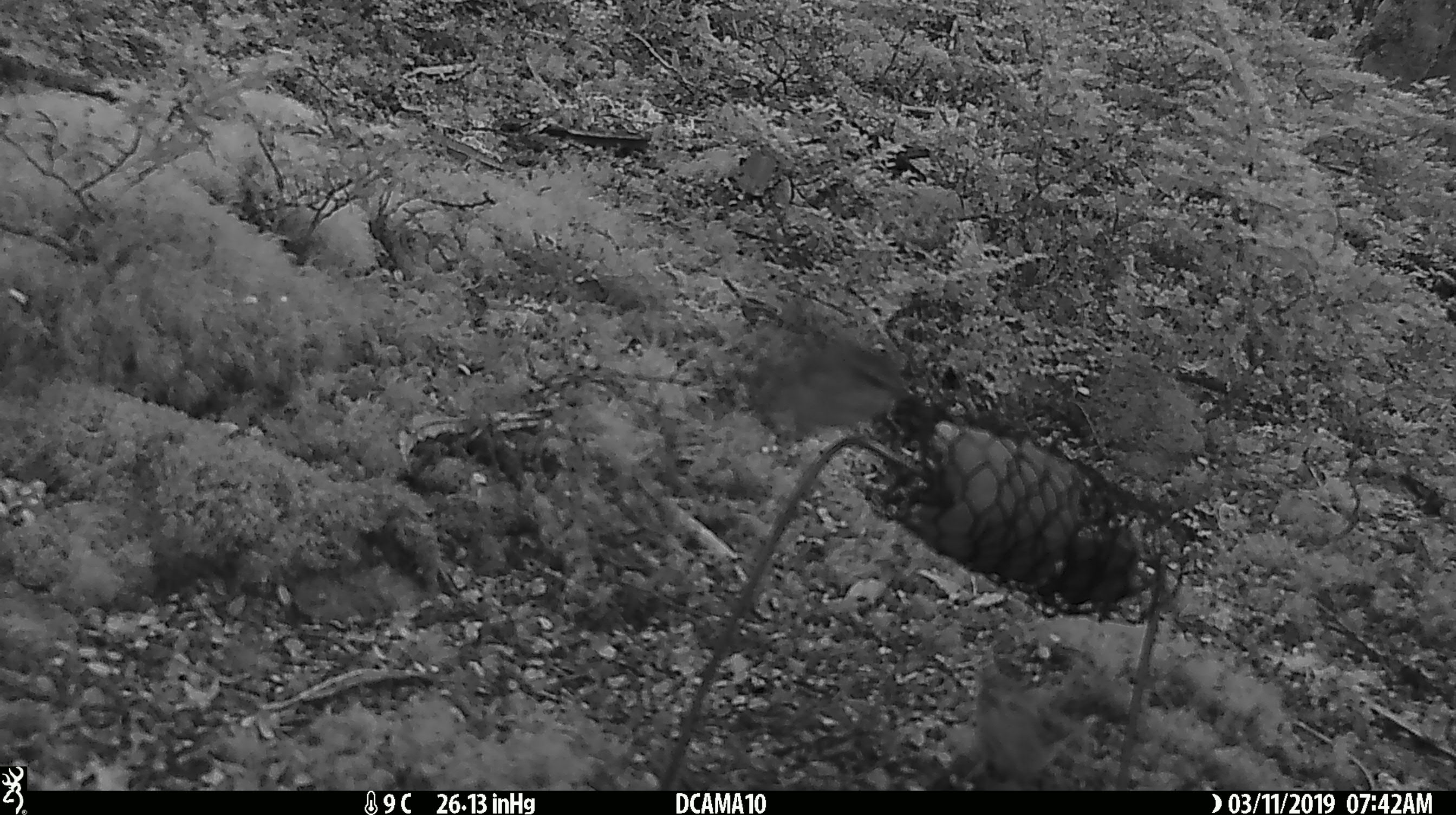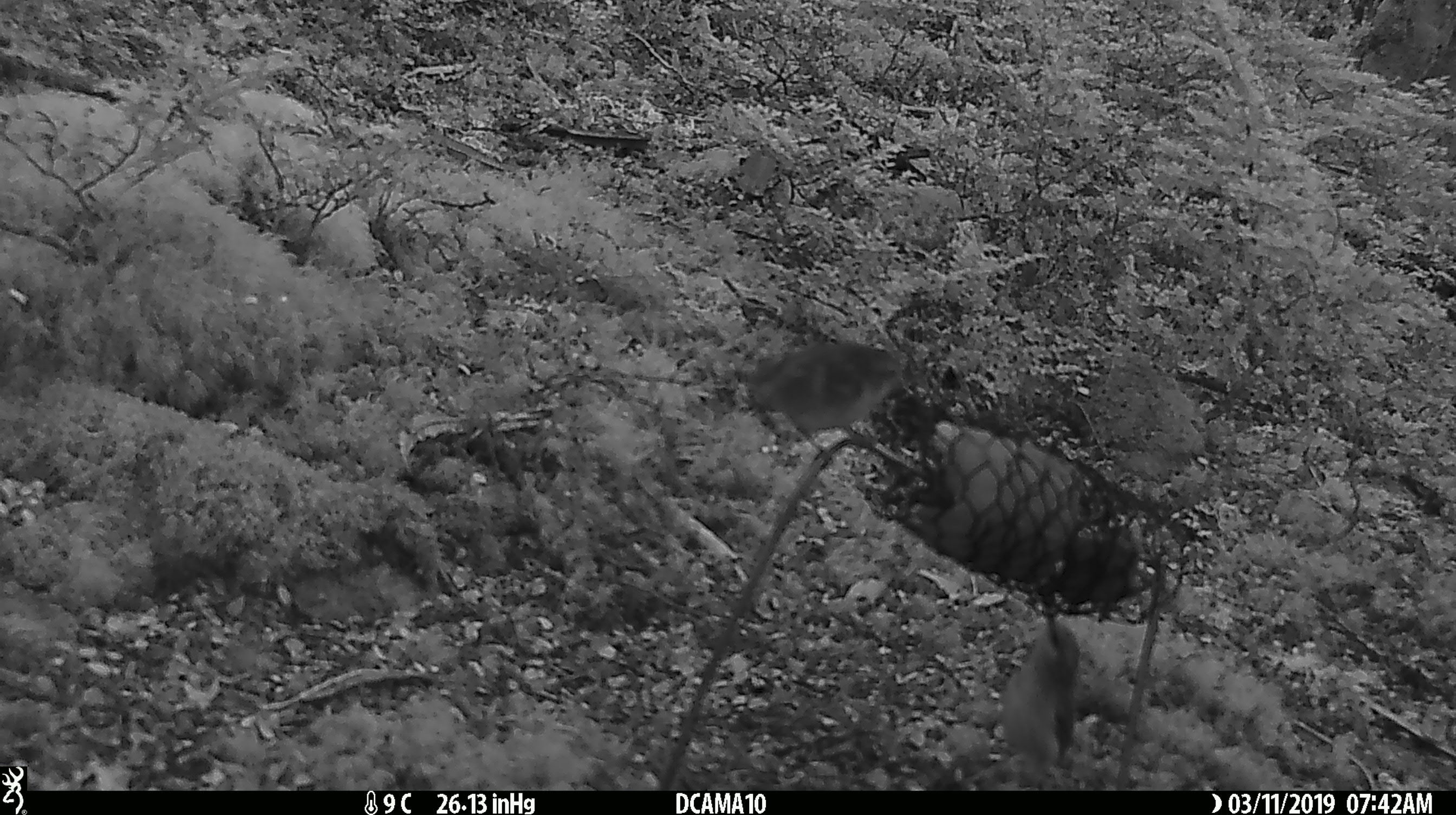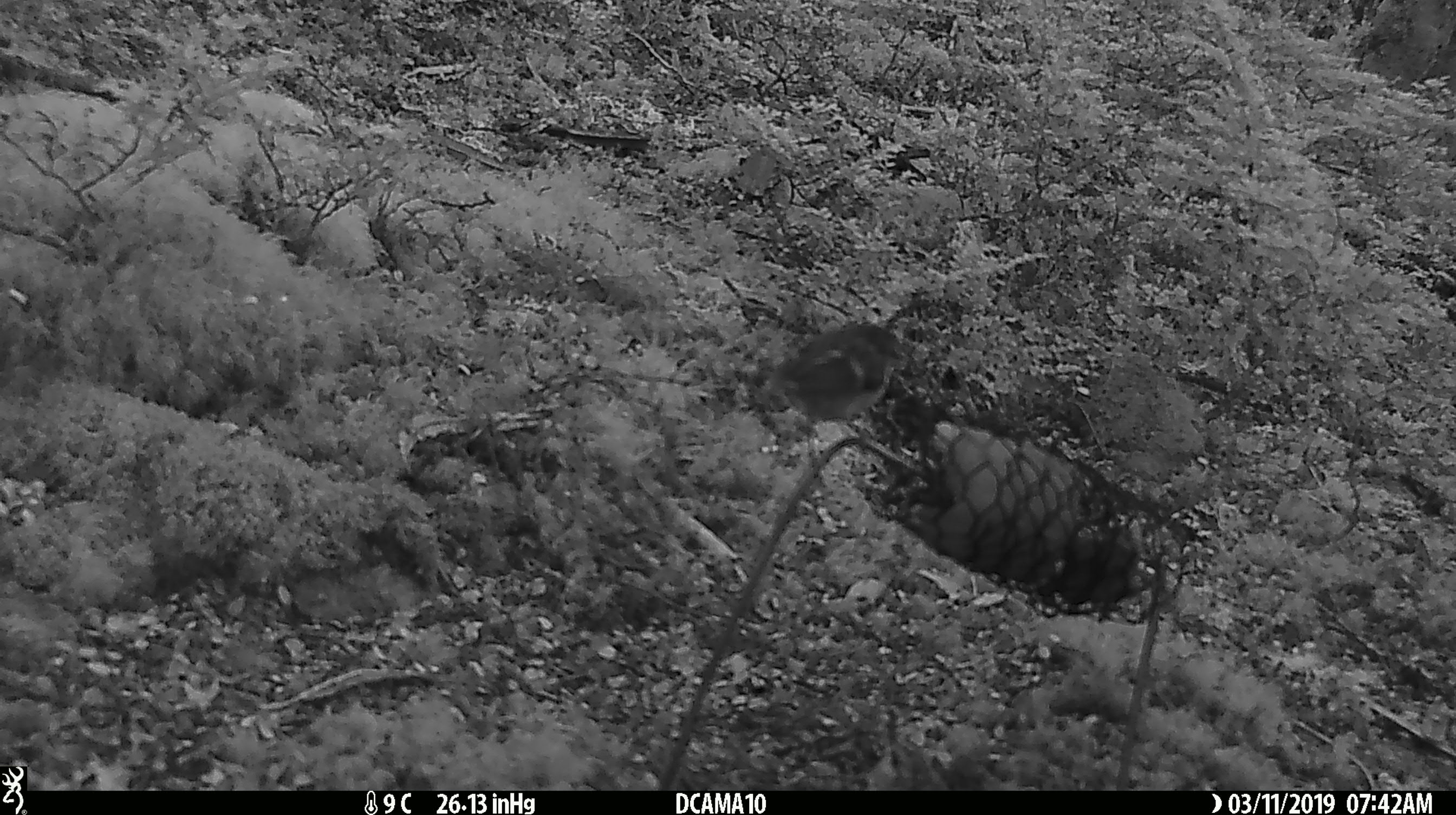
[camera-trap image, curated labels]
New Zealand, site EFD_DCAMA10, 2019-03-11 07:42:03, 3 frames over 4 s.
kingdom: Animalia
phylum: Chordata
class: Aves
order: Passeriformes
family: Acanthisittidae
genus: Acanthisitta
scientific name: Acanthisitta chloris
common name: rifleman